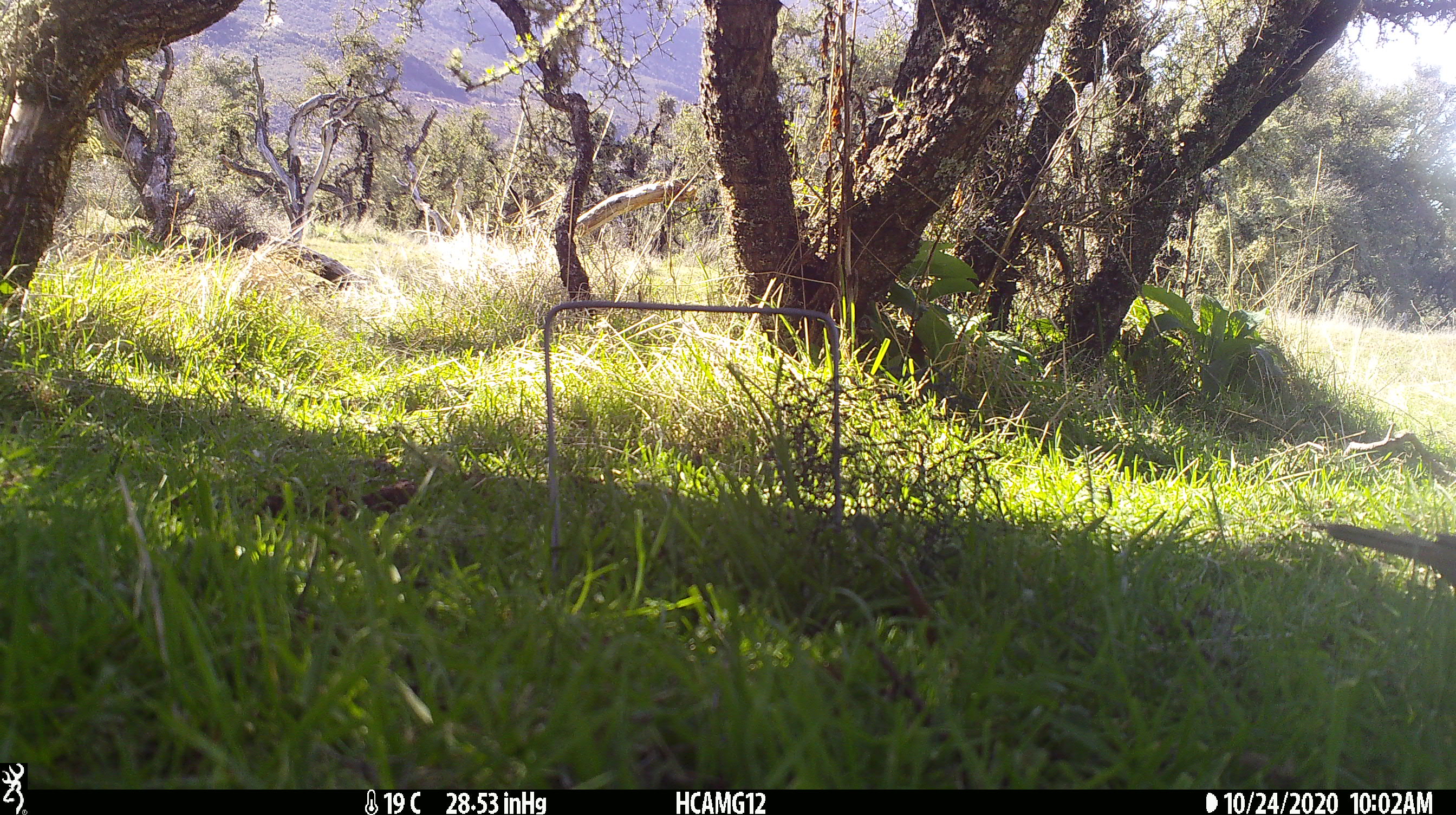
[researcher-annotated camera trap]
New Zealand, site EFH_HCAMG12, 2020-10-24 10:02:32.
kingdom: Animalia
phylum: Chordata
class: Aves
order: Passeriformes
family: Turdidae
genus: Turdus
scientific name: Turdus philomelos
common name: song thrush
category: thrush